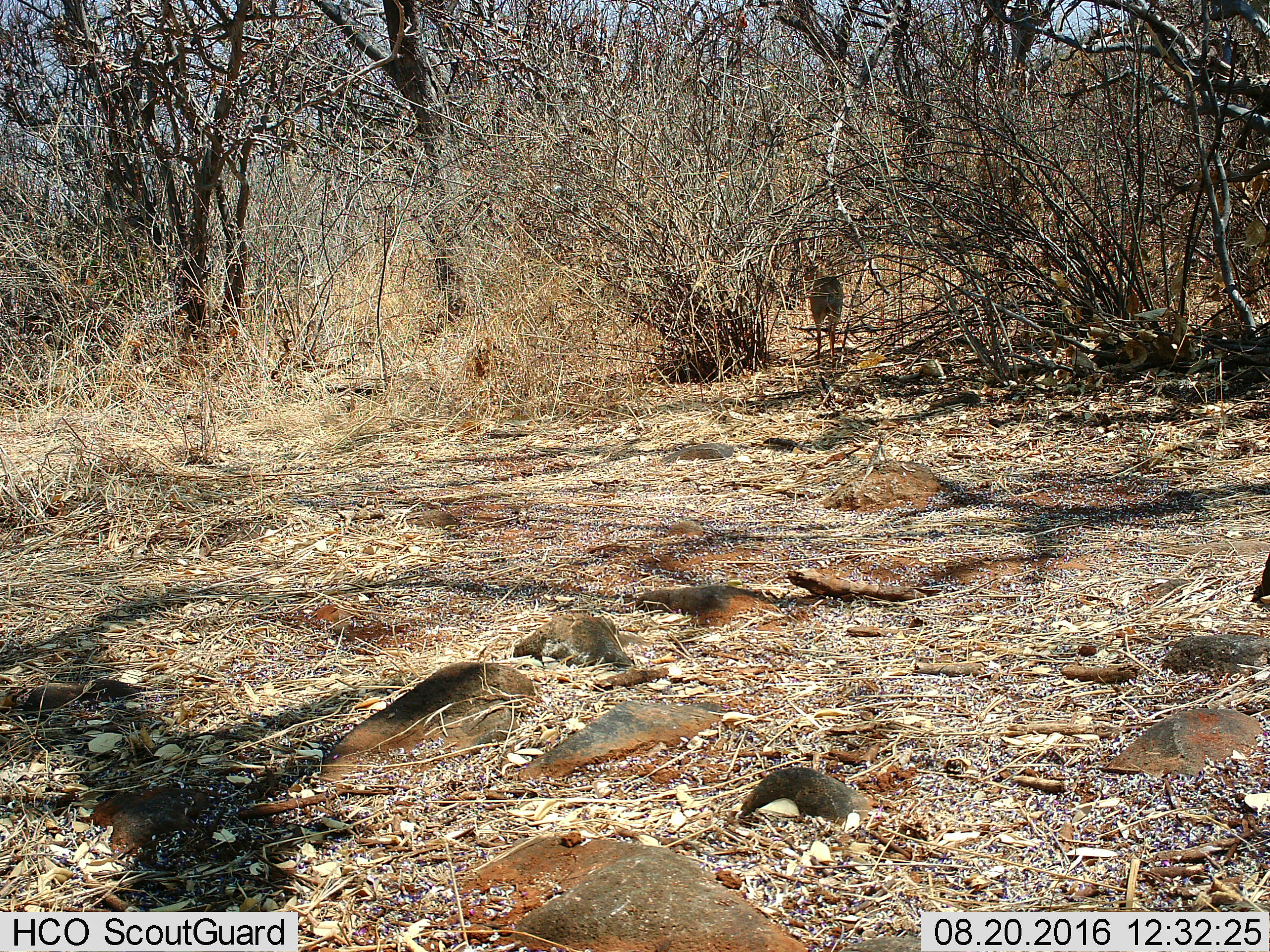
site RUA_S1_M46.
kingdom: Animalia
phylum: Chordata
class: Mammalia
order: Artiodactyla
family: Bovidae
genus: Madoqua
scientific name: Madoqua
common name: dik-dik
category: dikdik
Dikdik (dik-dik) (Madoqua), count 1. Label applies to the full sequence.